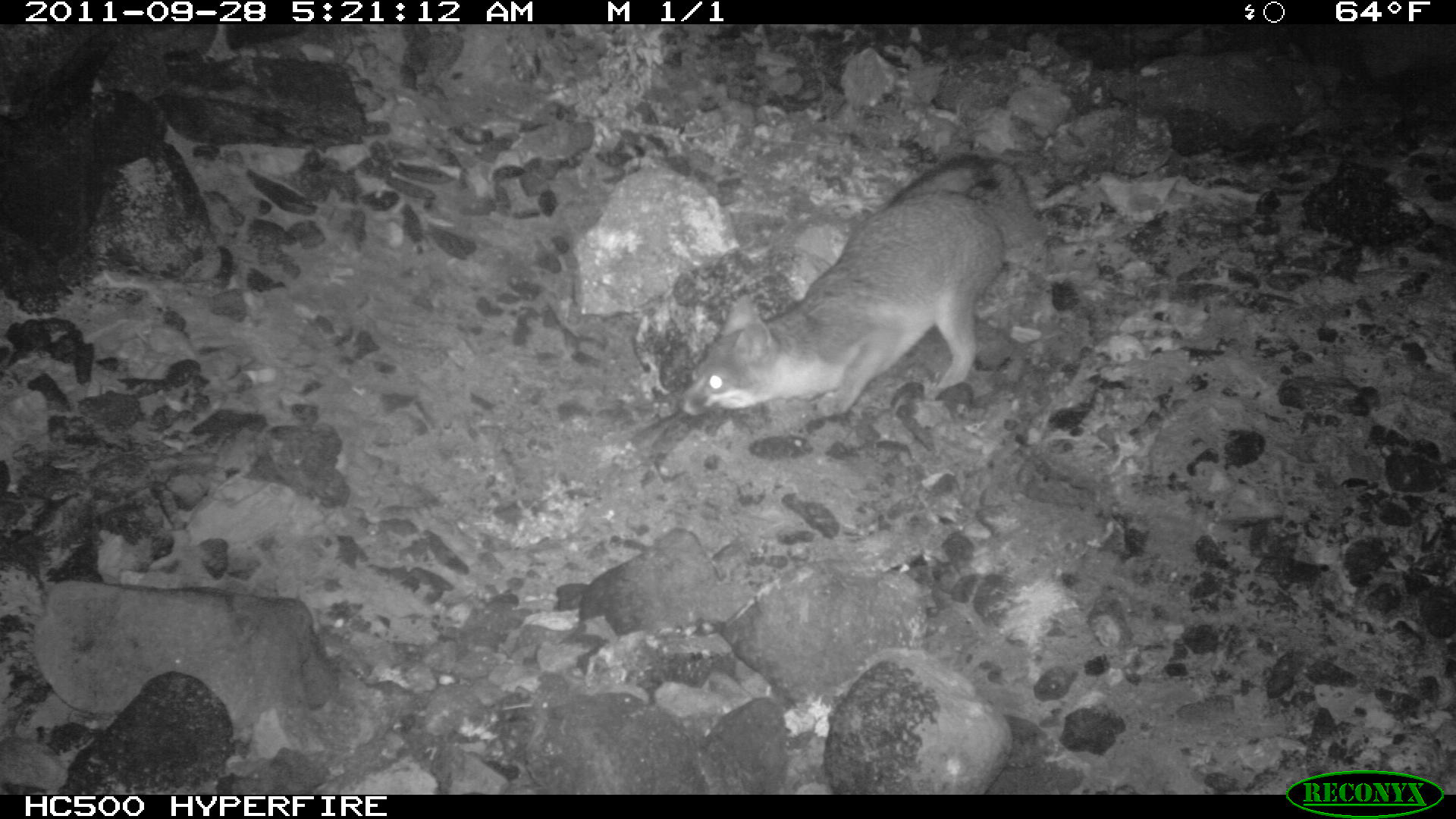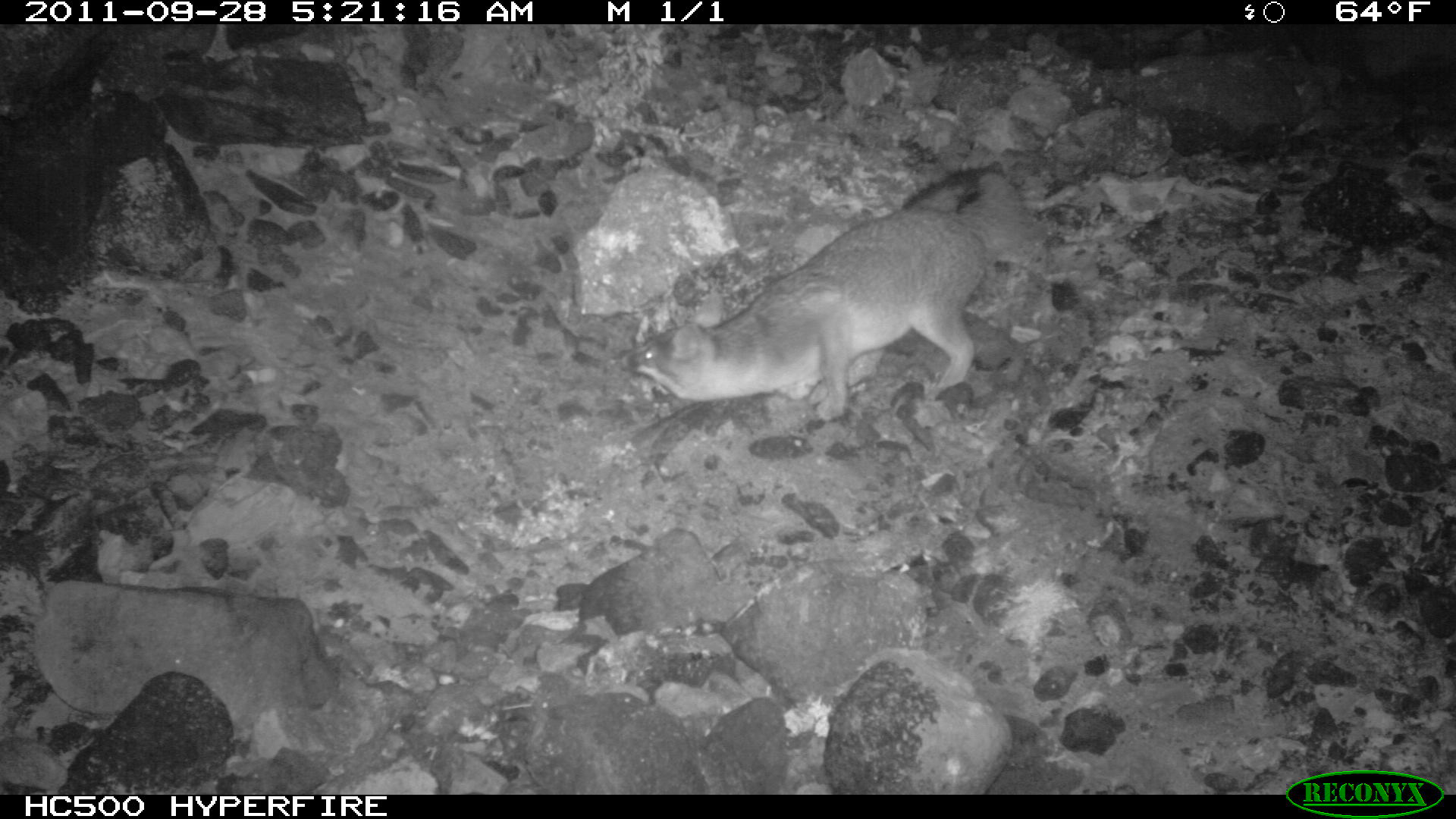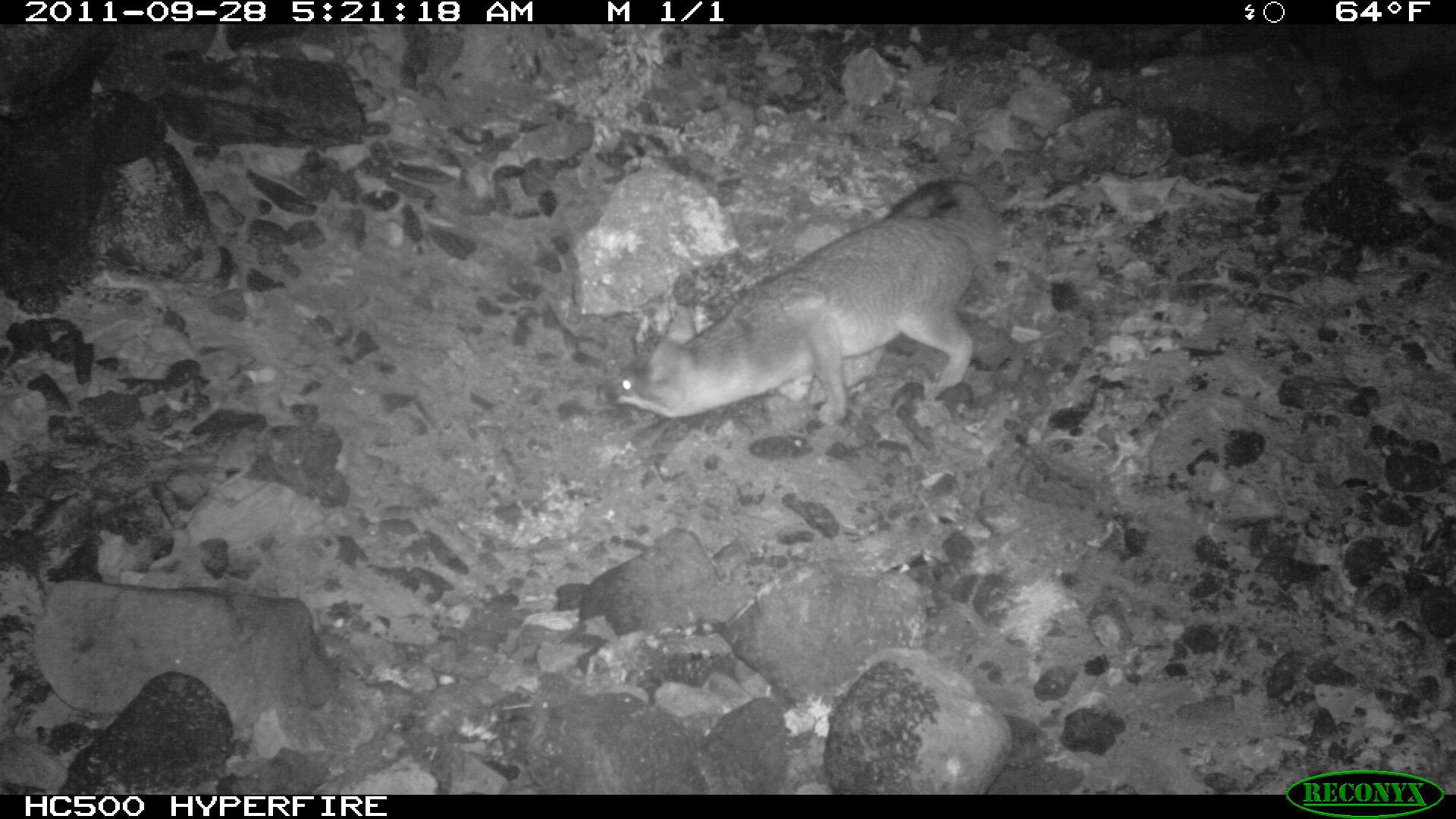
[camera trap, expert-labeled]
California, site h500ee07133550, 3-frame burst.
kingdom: Animalia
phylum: Chordata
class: Mammalia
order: Carnivora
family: Canidae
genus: Urocyon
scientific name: Urocyon littoralis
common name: island fox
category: fox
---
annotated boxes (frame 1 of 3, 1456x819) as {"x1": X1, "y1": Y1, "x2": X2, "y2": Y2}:
fox: {"x1": 680, "y1": 153, "x2": 1047, "y2": 418}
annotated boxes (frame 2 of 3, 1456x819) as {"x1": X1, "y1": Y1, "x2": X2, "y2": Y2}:
fox: {"x1": 617, "y1": 166, "x2": 1025, "y2": 423}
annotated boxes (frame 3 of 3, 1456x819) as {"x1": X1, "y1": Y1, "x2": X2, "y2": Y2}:
fox: {"x1": 610, "y1": 178, "x2": 1001, "y2": 425}